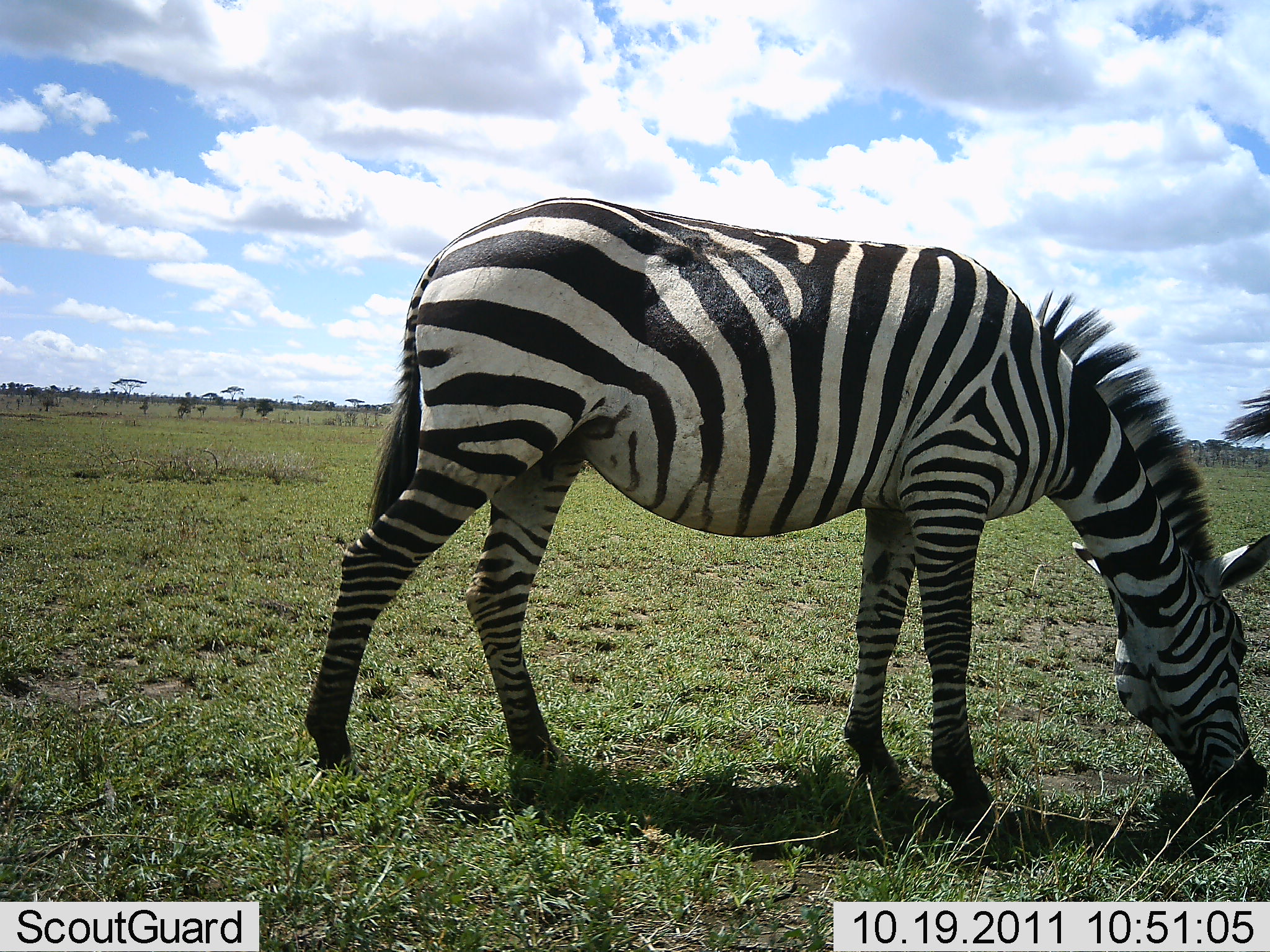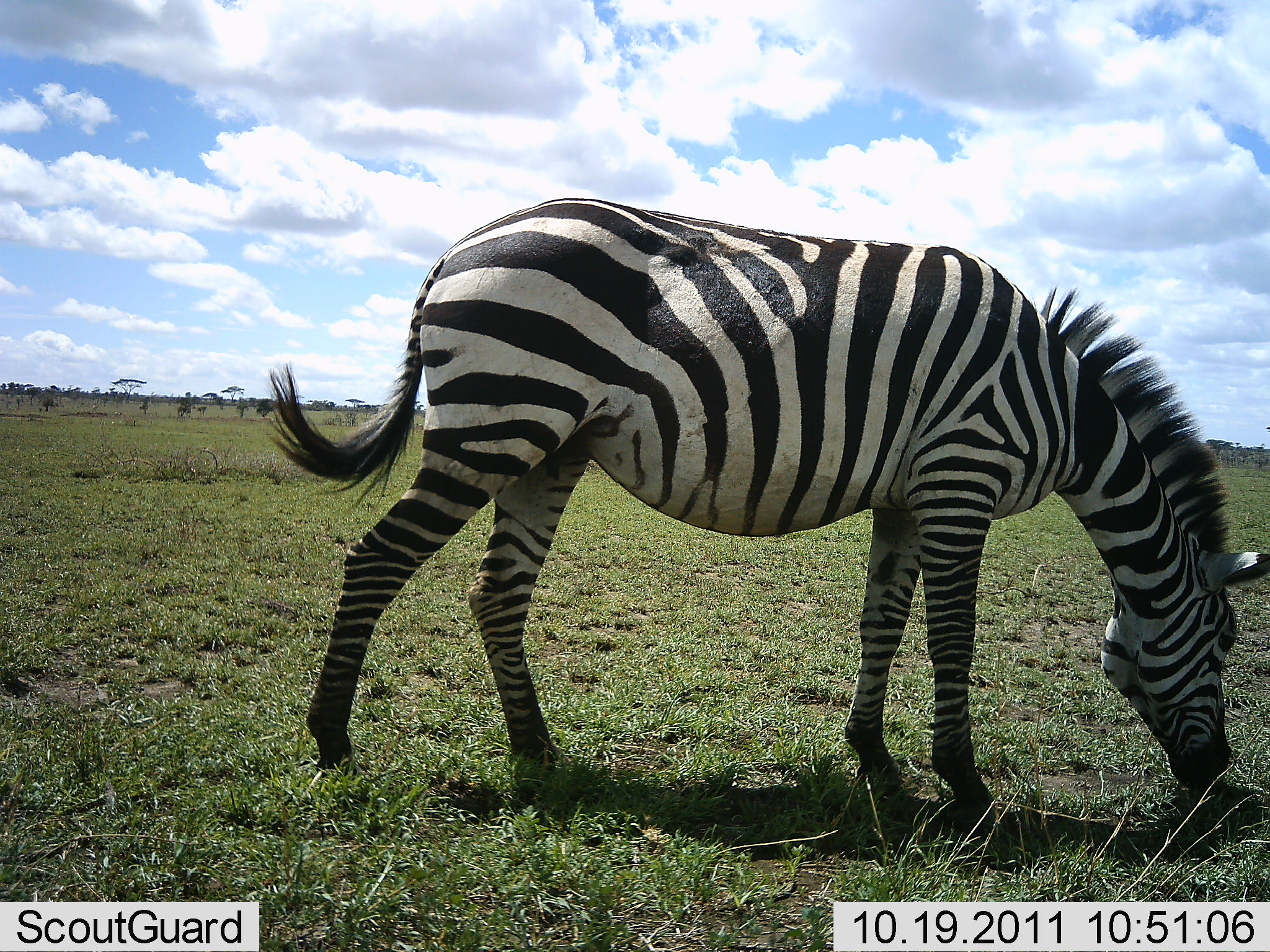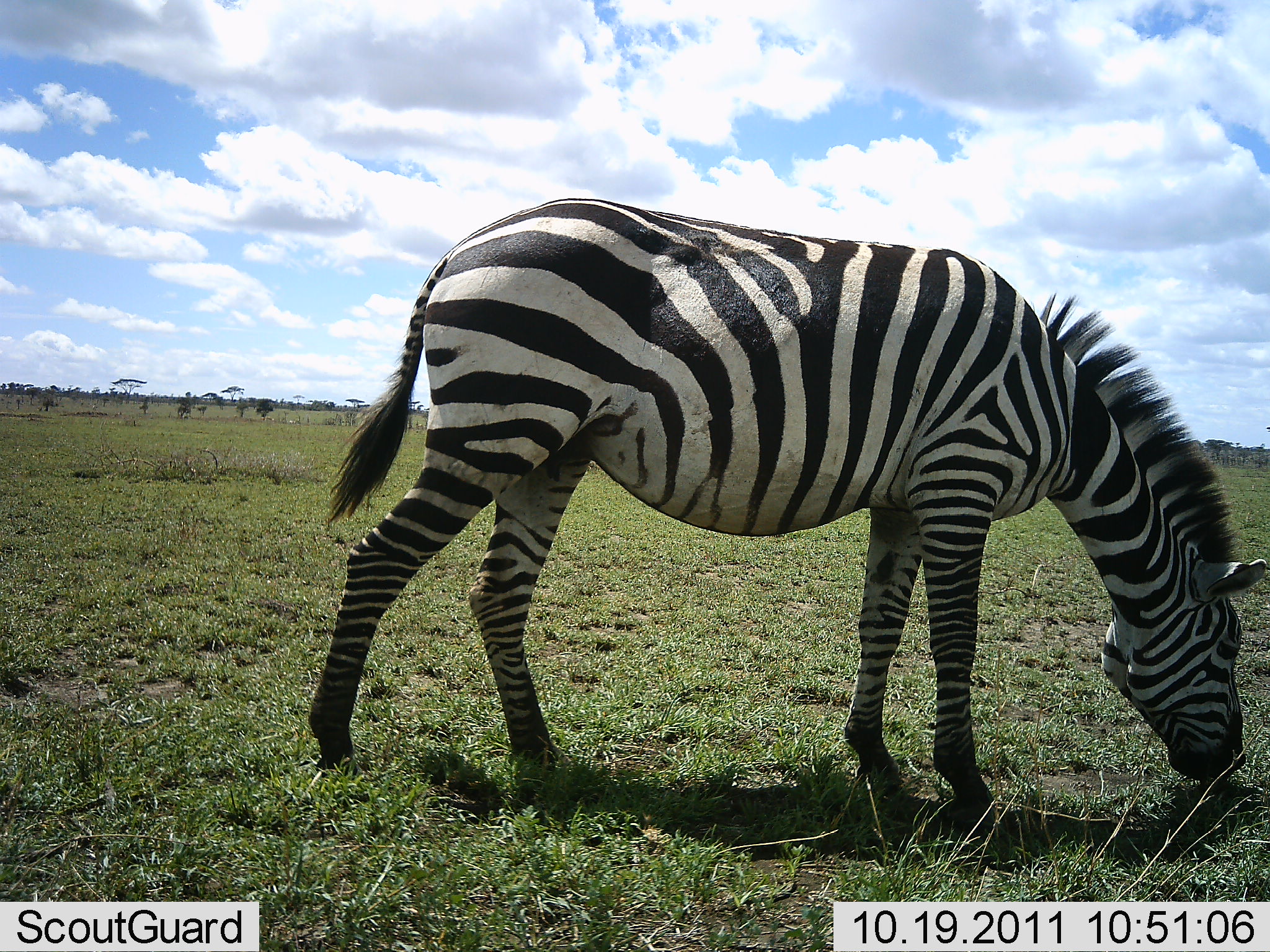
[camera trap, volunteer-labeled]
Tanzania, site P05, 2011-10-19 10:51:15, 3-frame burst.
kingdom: Animalia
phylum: Chordata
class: Mammalia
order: Perissodactyla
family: Equidae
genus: Equus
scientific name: Equus quagga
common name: plains zebra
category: zebra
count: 1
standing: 54%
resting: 0%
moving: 0%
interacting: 0%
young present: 0%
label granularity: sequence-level